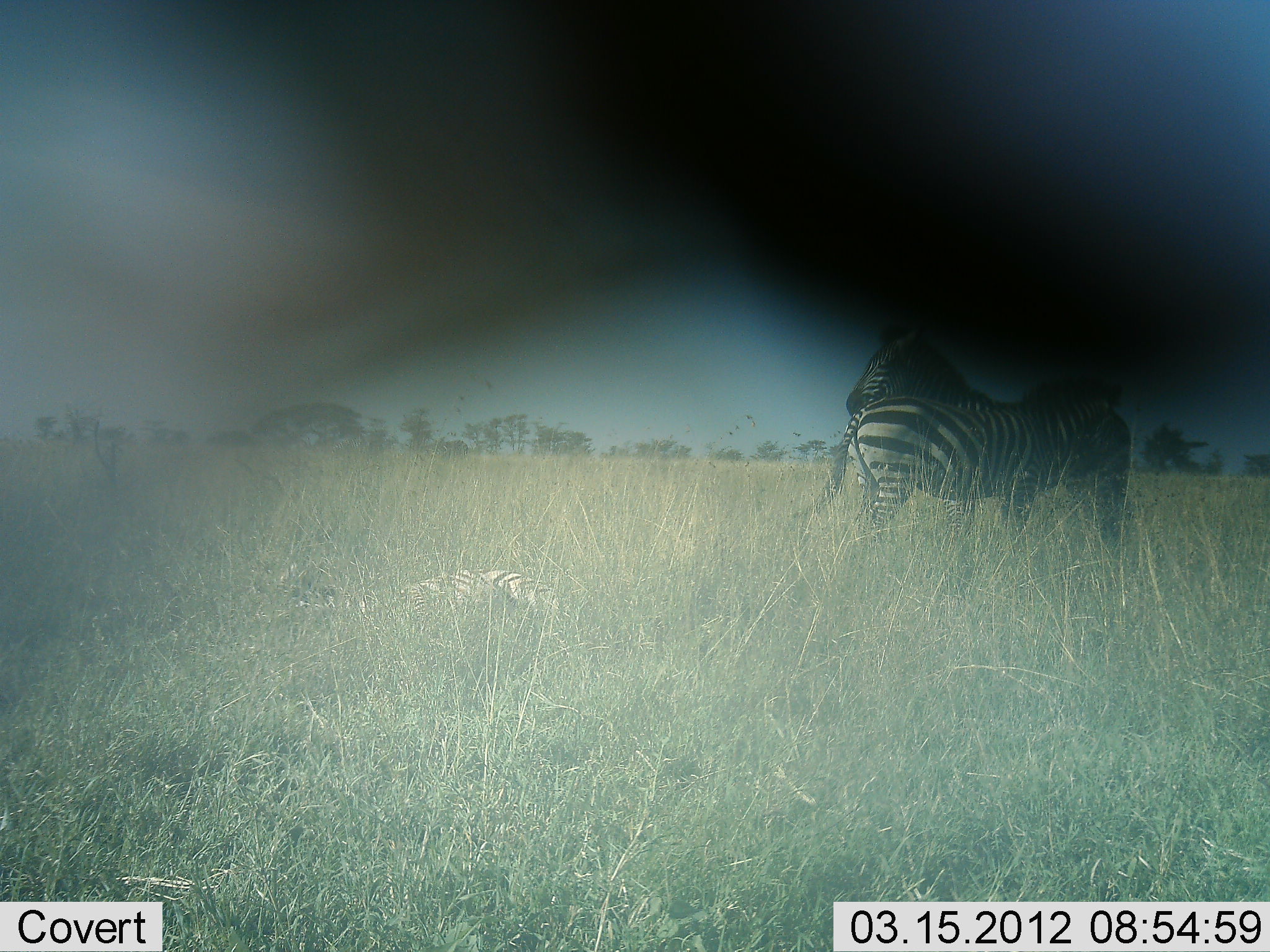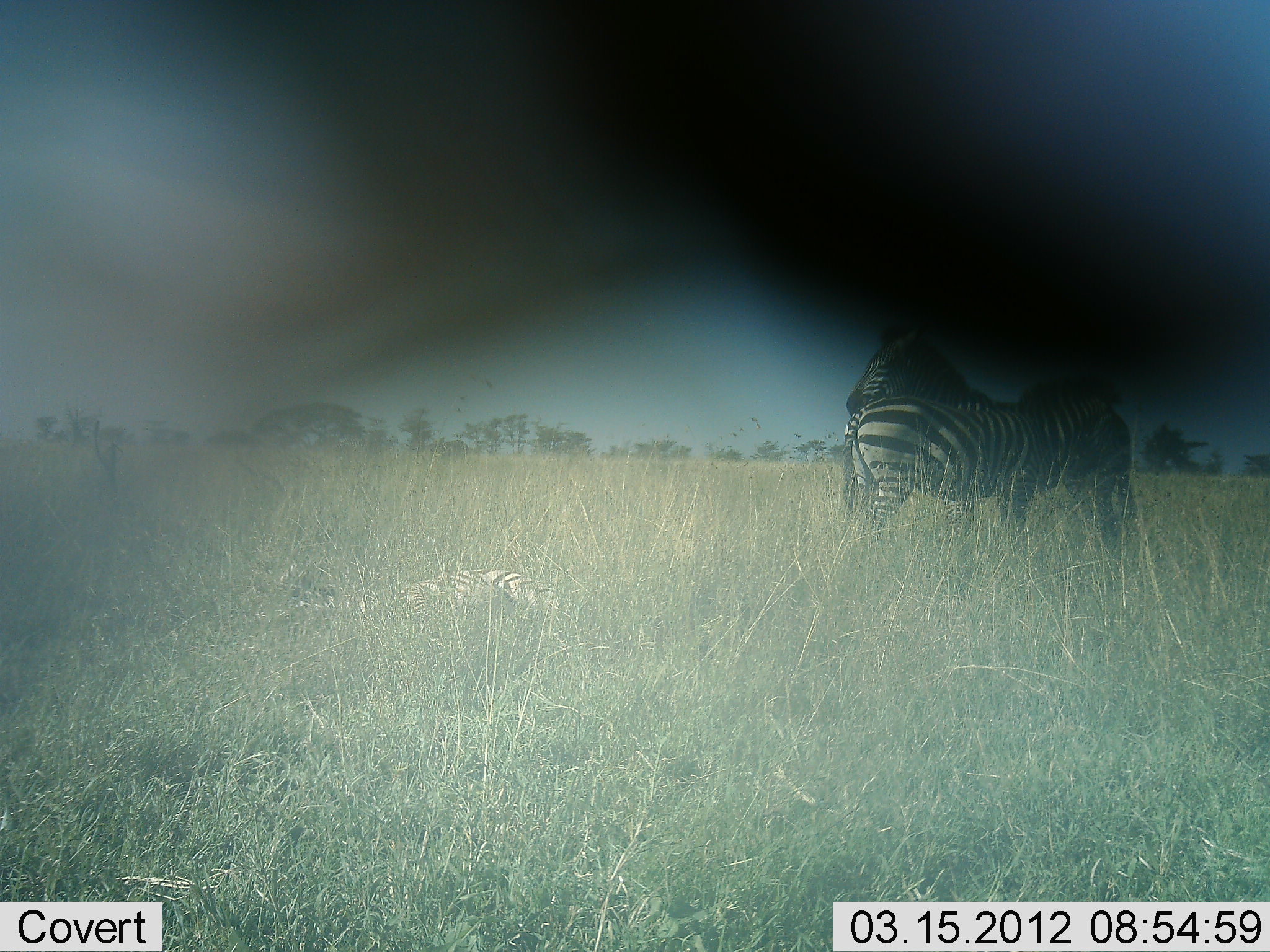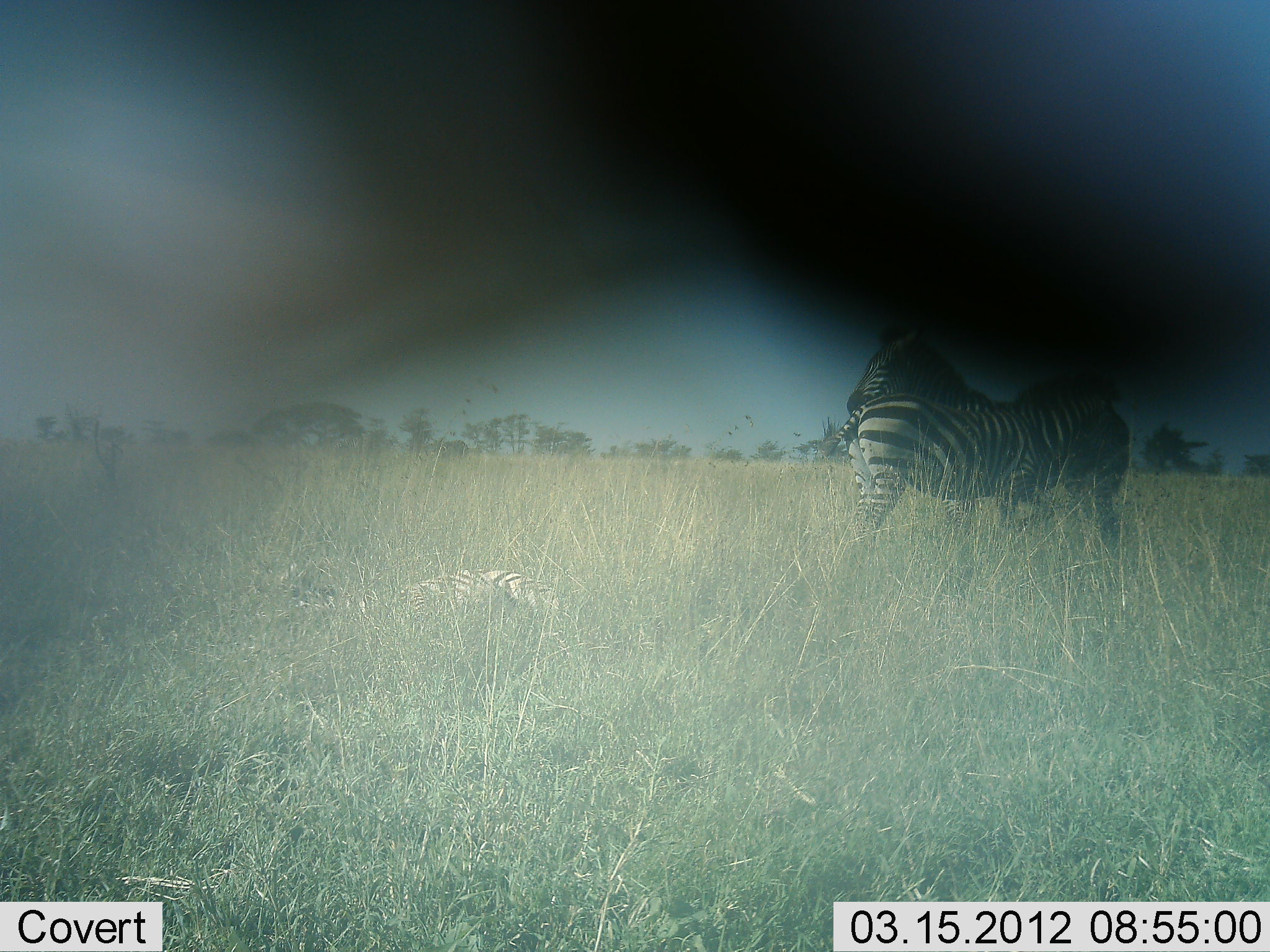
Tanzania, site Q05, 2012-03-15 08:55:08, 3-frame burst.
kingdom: Animalia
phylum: Chordata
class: Mammalia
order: Perissodactyla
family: Equidae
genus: Equus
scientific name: Equus quagga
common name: plains zebra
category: zebra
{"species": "zebra (plains zebra) (Equus quagga)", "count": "2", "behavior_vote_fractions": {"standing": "57%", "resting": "50%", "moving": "7%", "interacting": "29%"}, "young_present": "7%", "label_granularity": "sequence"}